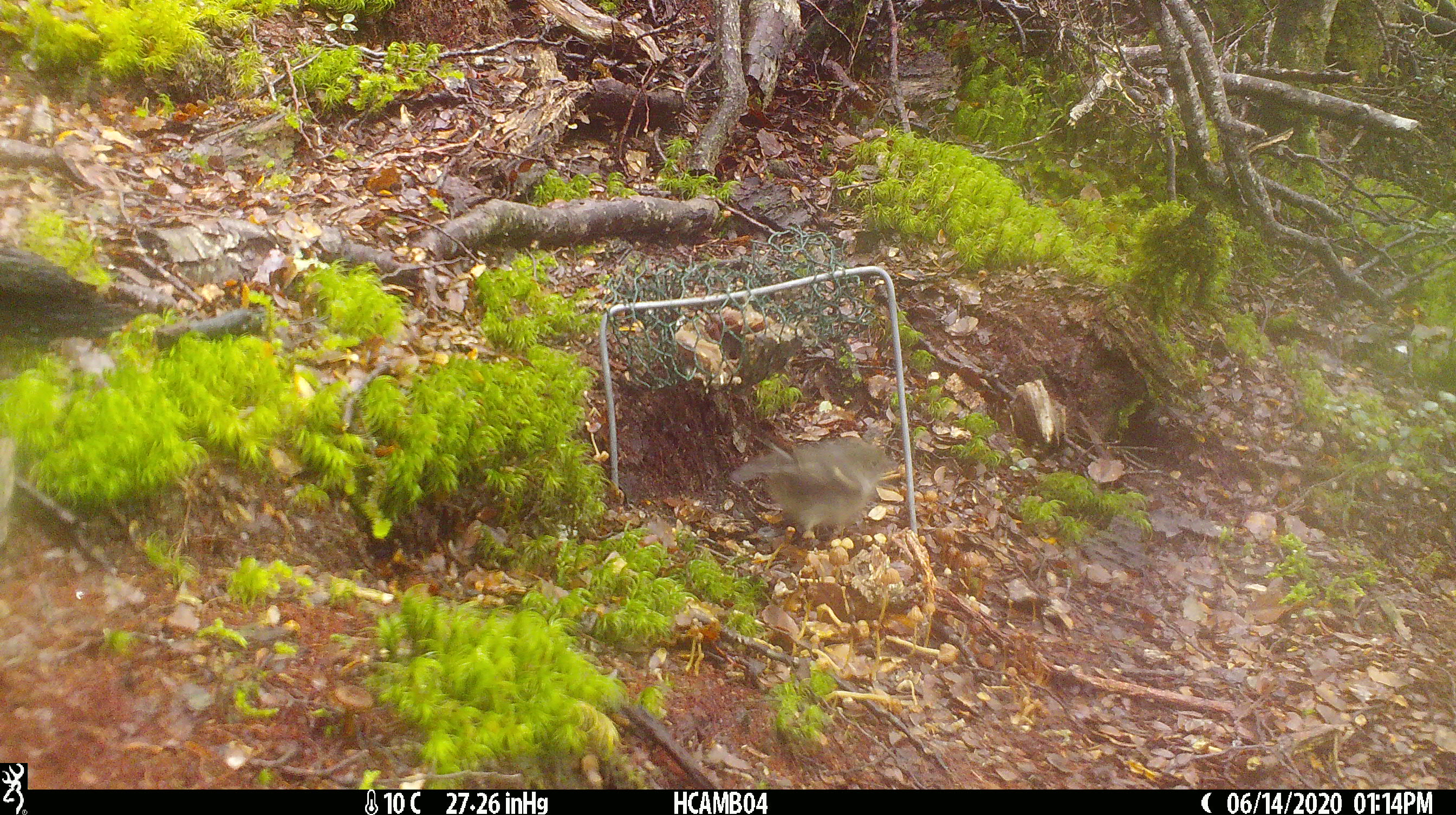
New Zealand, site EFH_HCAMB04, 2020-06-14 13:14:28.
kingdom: Animalia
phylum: Chordata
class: Aves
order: Passeriformes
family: Petroicidae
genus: Petroica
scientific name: Petroica macrocephala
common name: tomtit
Tomtit (Petroica macrocephala).